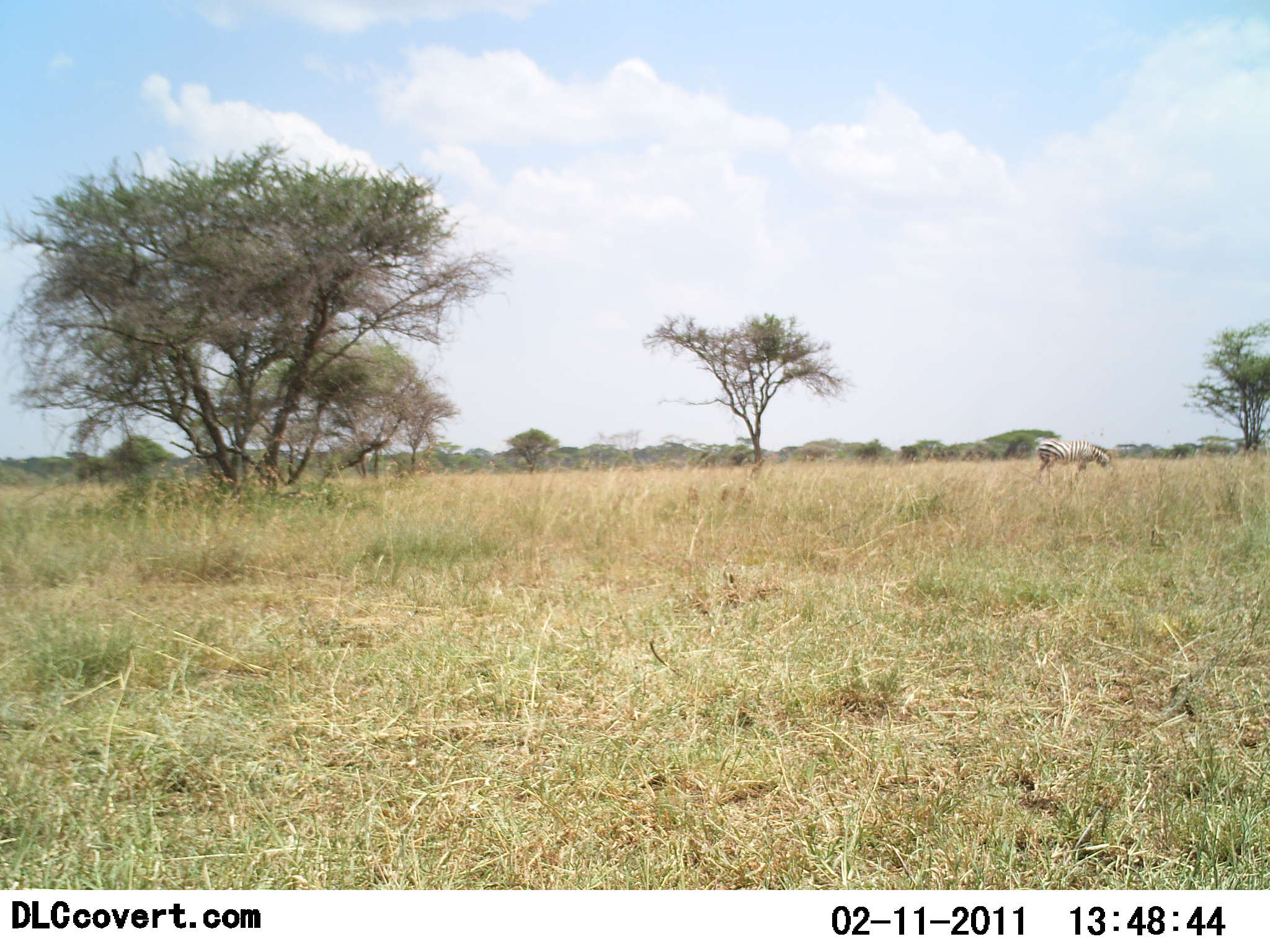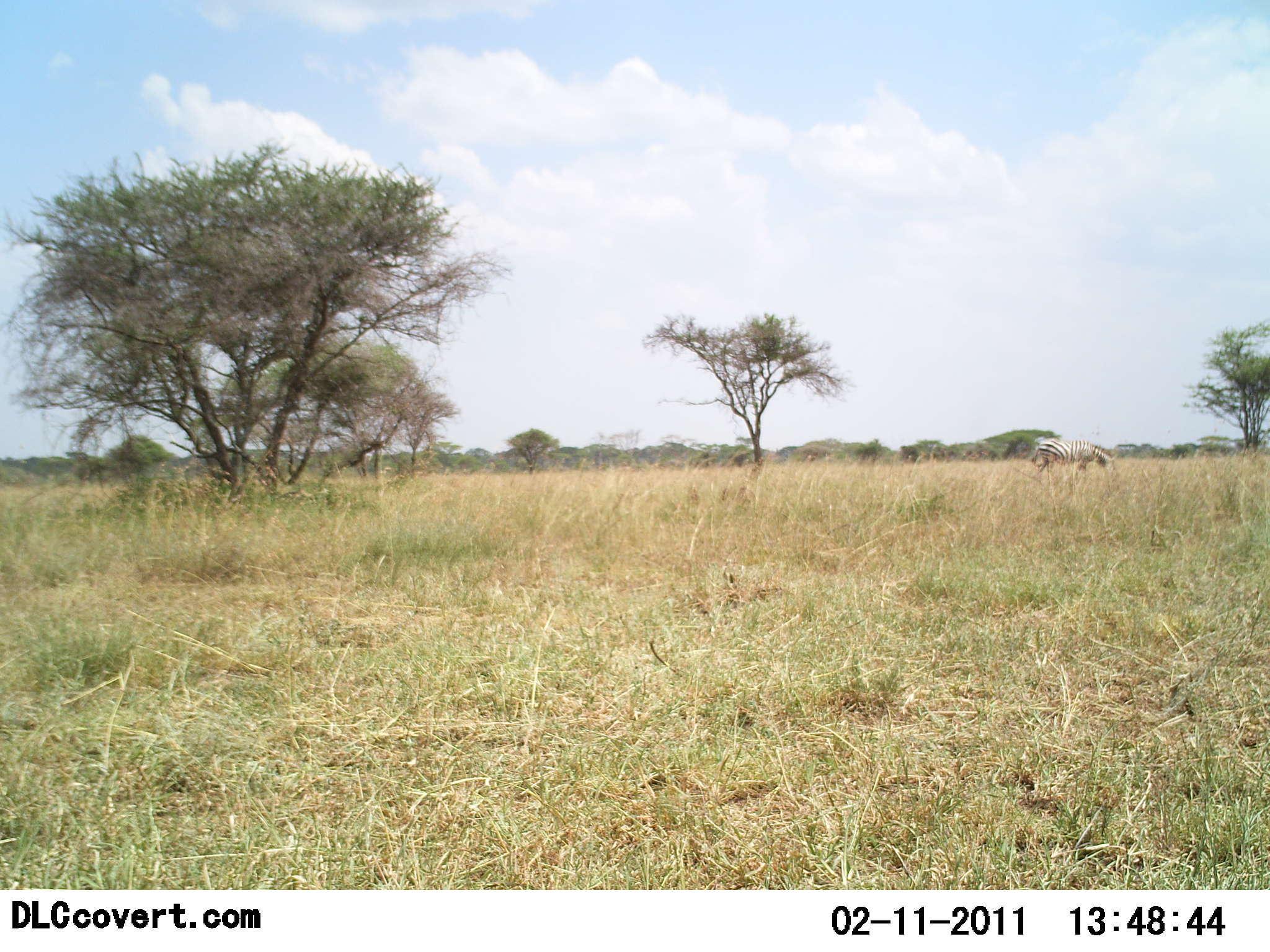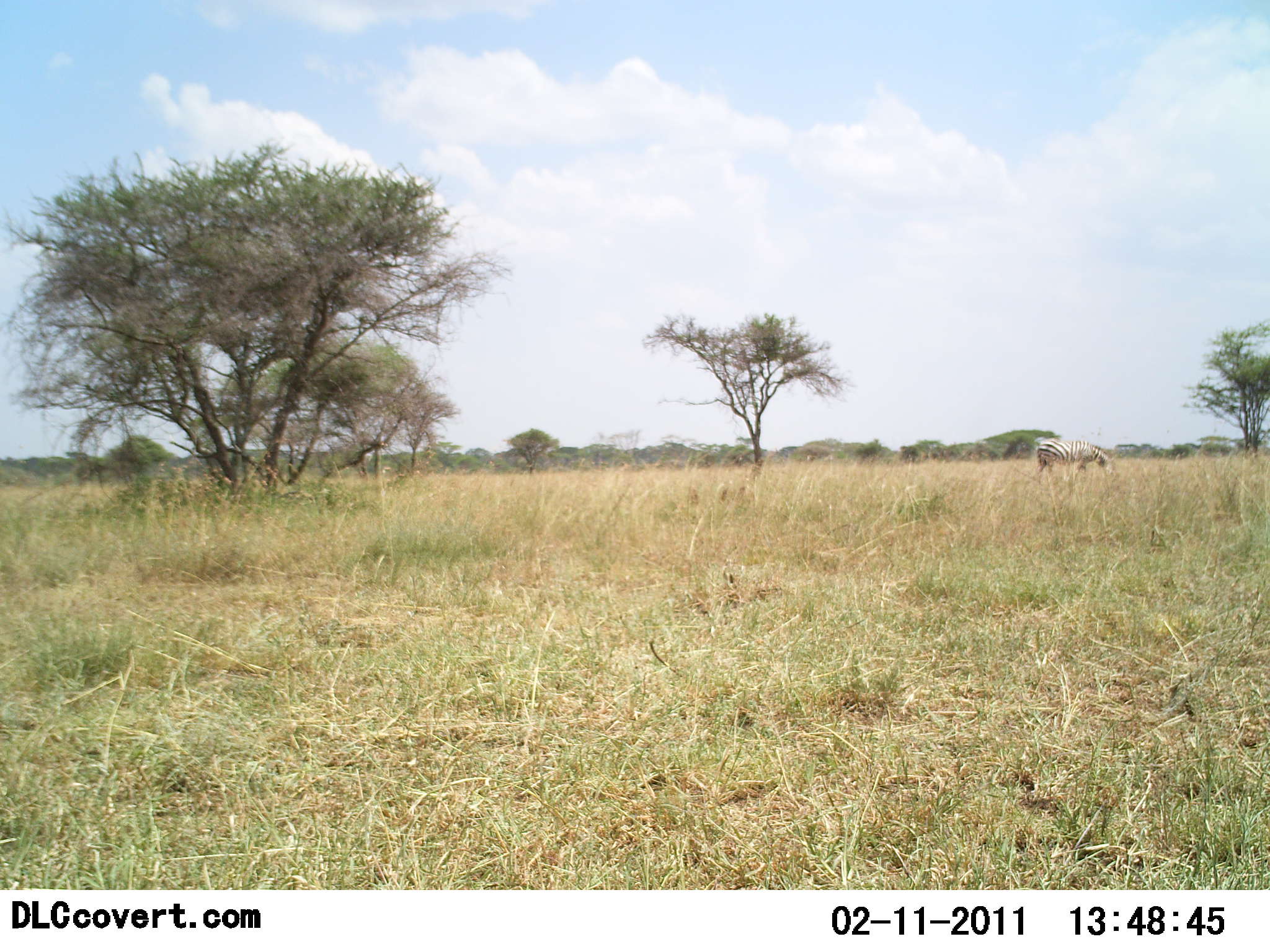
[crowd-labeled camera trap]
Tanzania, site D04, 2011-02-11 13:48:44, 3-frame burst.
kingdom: Animalia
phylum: Chordata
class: Mammalia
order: Perissodactyla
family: Equidae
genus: Equus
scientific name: Equus quagga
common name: plains zebra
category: zebra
Zebra (plains zebra) (Equus quagga), count 1. Behavior (volunteer vote fractions): standing 27%, resting 0%, moving 18%, interacting 0%. Young present (vote fraction): 0%. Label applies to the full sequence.